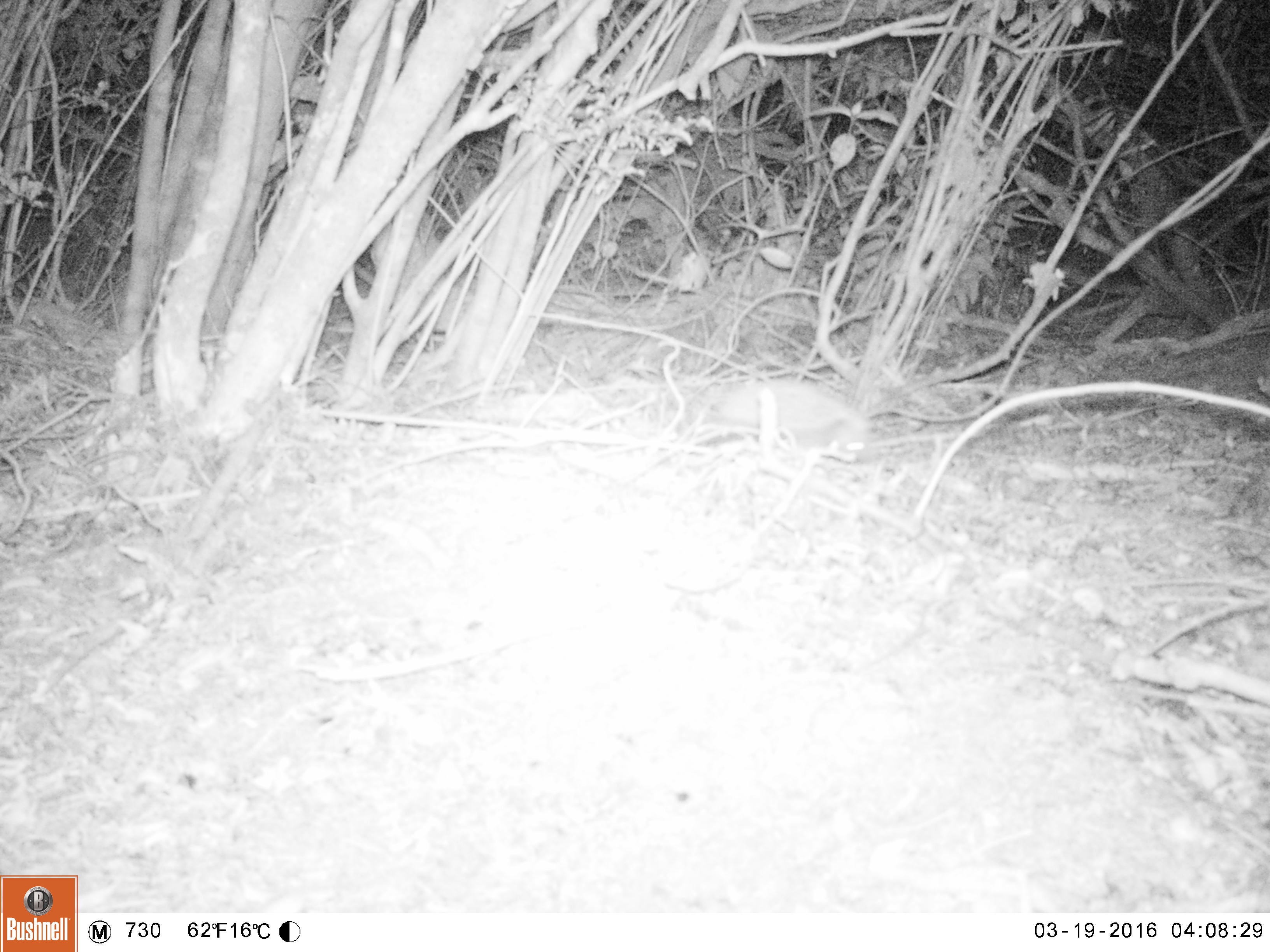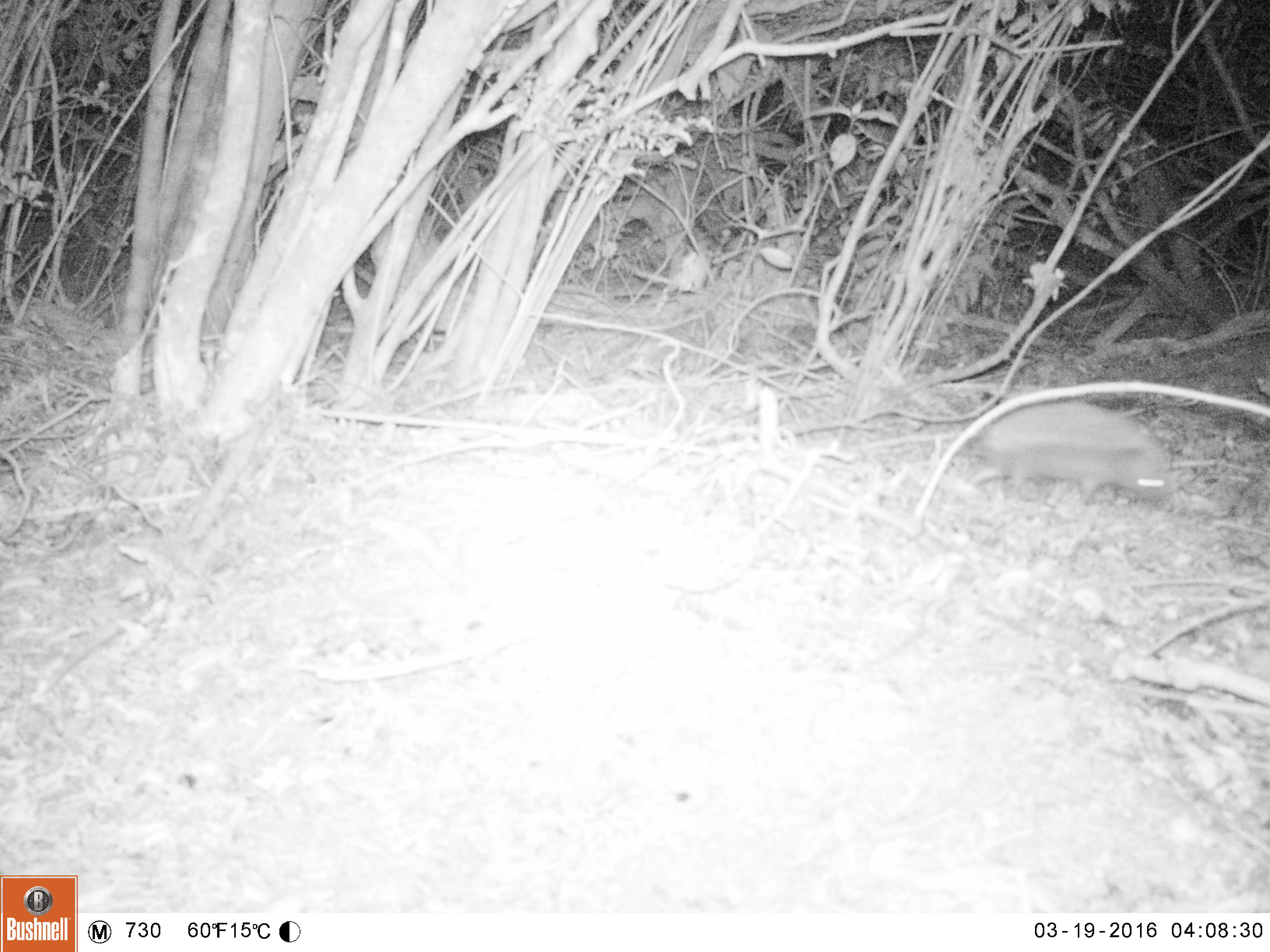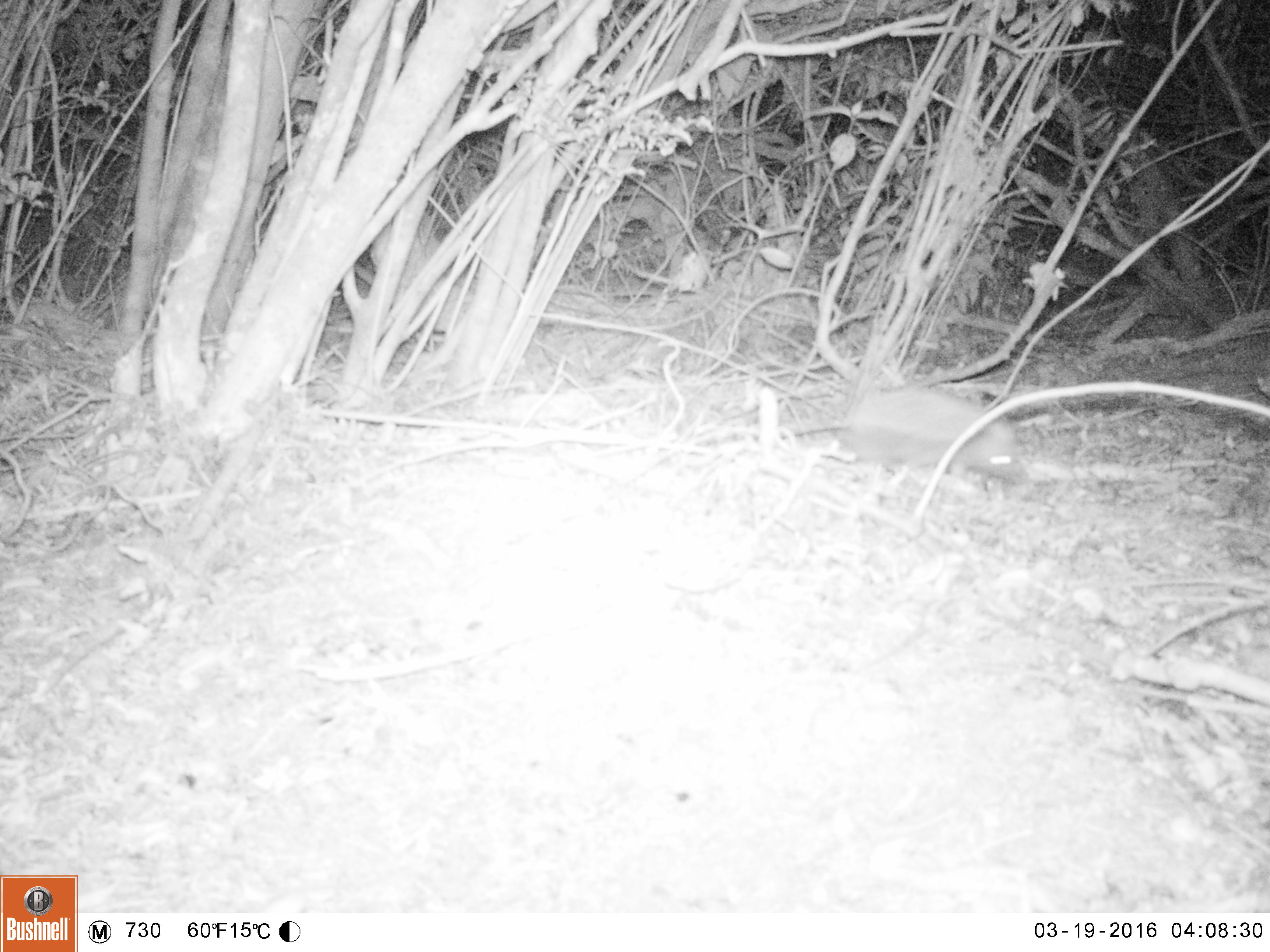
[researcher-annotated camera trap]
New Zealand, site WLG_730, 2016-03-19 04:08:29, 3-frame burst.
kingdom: Animalia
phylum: Chordata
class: Mammalia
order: Eulipotyphla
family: Erinaceidae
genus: Erinaceus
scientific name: Erinaceus europaeus europaeus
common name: european hedgehog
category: hedgehog